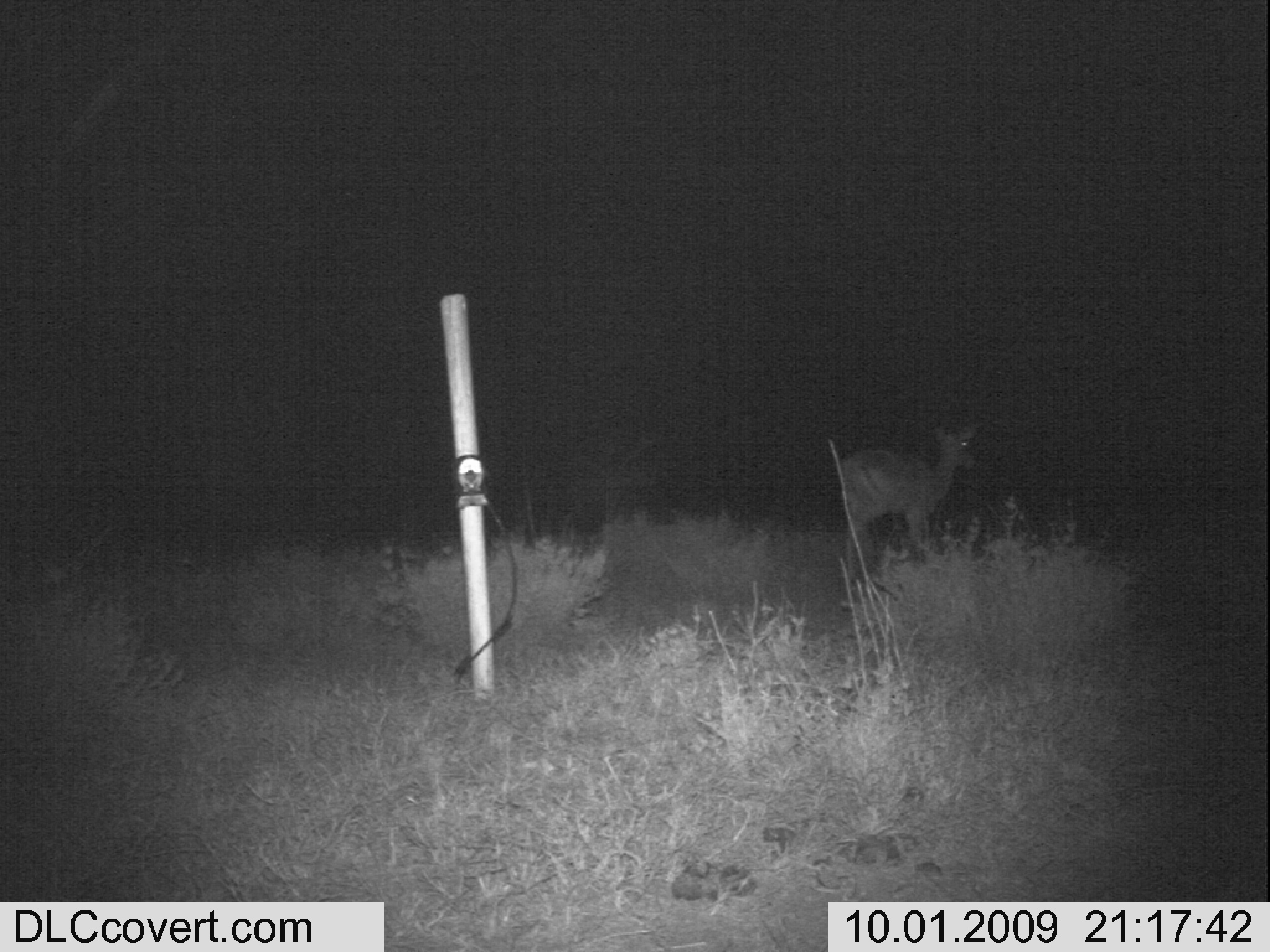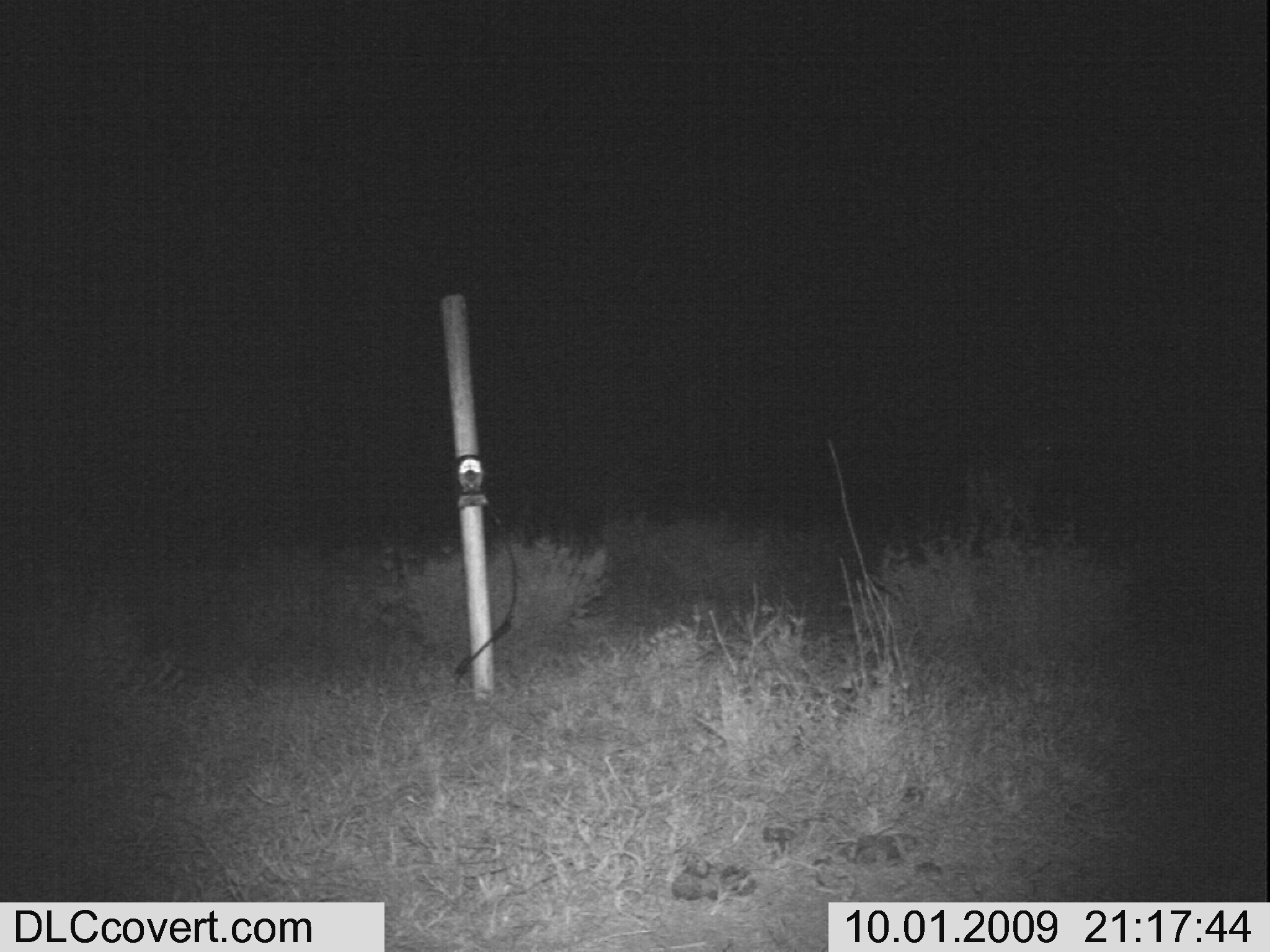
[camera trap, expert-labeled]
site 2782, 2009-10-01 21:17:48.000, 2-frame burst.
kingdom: Animalia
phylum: Chordata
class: Mammalia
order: Artiodactyla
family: Bovidae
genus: Aepyceros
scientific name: Aepyceros melampus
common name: impala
Aepyceros melampus (impala), count 1.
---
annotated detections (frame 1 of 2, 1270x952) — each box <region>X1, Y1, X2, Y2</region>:
aepyceros melampus: <region>840, 421, 985, 552</region>